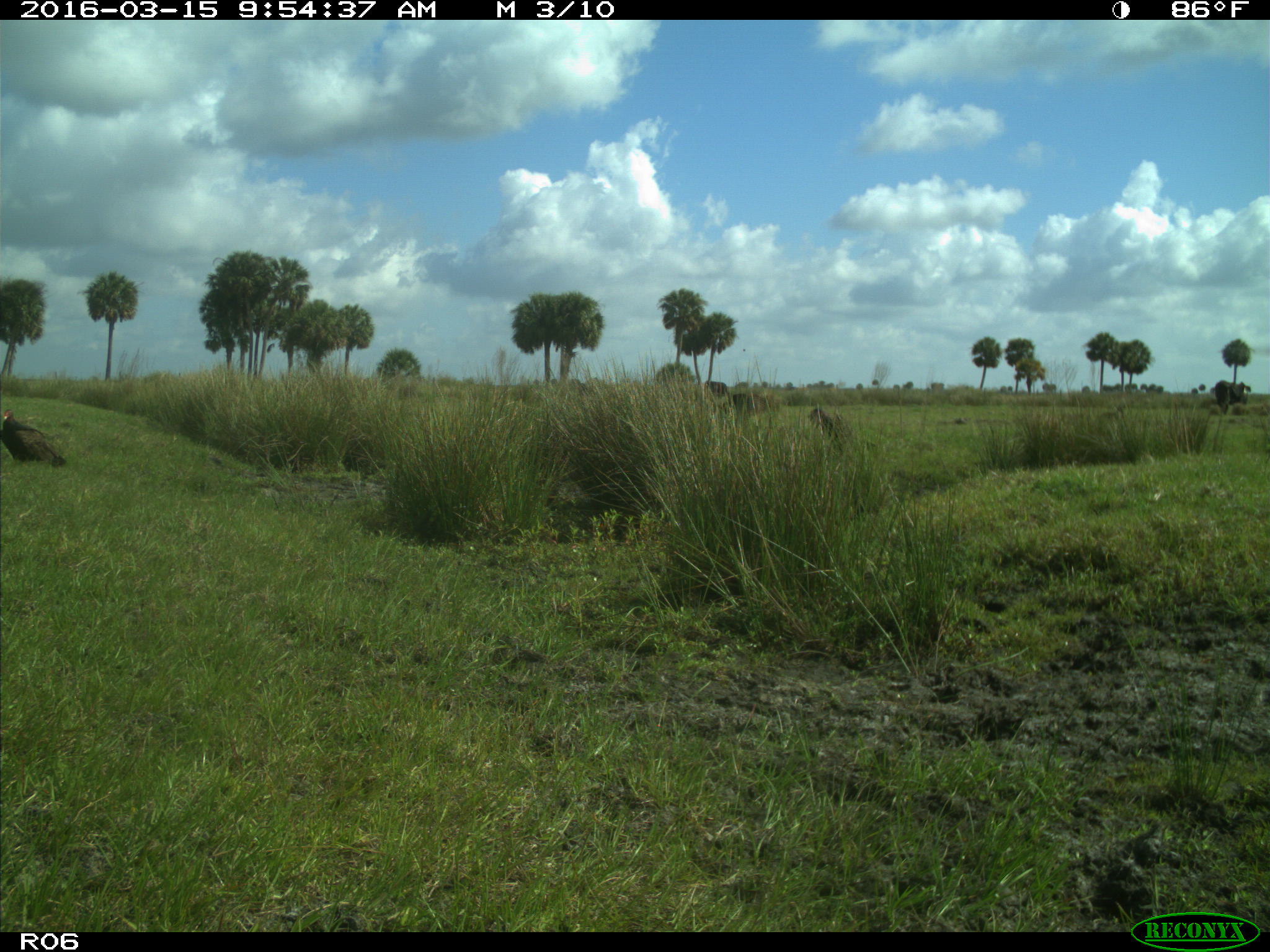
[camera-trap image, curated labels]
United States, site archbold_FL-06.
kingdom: Animalia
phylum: Chordata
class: Mammalia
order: Artiodactyla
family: Bovidae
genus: Bos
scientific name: Bos taurus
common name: domestic cow